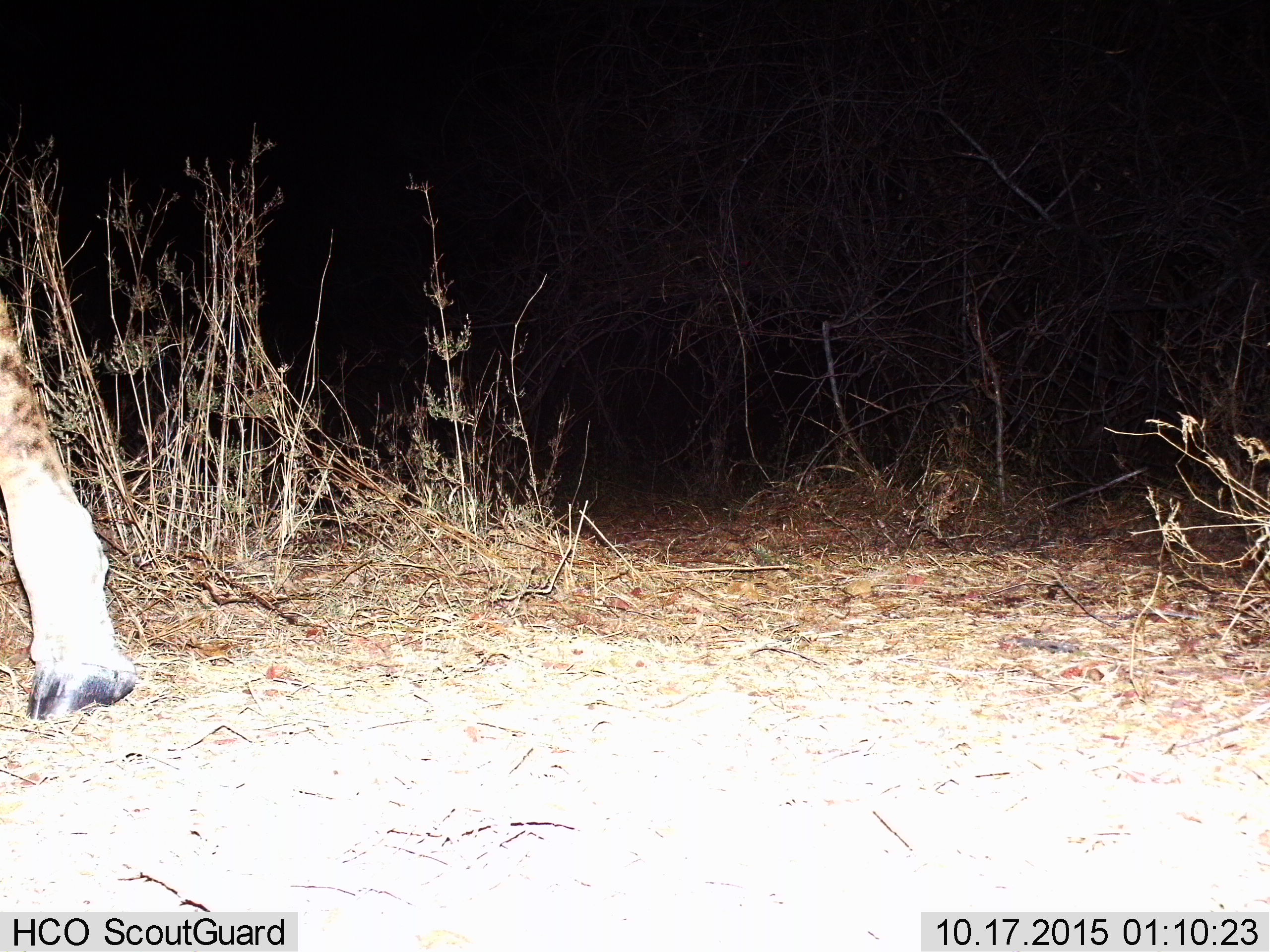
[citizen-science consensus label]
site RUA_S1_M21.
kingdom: Animalia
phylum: Chordata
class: Mammalia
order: Artiodactyla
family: Giraffidae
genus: Giraffa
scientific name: Giraffa camelopardalis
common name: giraffe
Giraffe (Giraffa camelopardalis), count 1. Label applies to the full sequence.